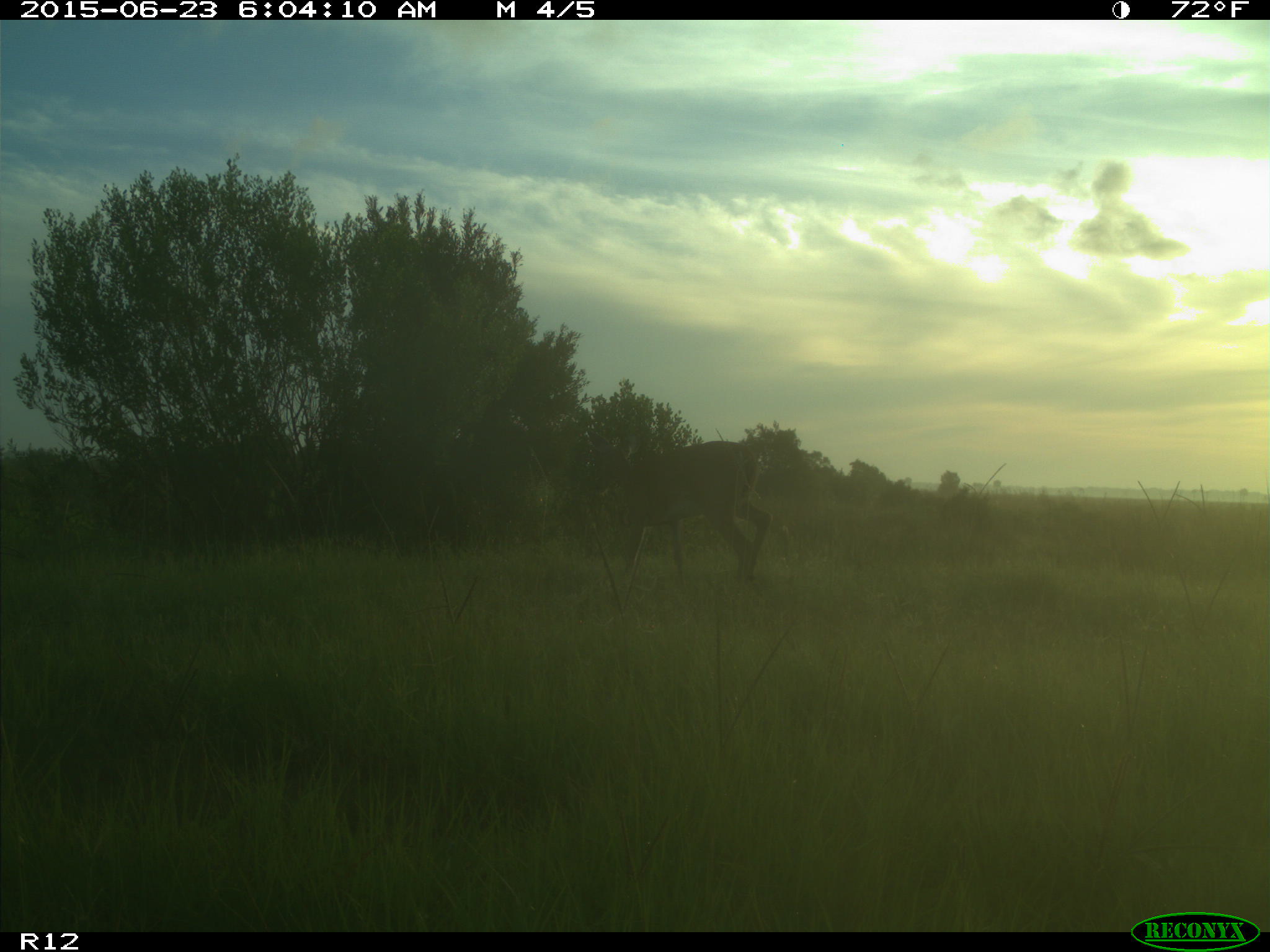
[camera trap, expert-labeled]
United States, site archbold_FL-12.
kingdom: Animalia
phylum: Chordata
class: Mammalia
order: Artiodactyla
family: Cervidae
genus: Odocoileus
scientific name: Odocoileus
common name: deer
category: unidentified deer